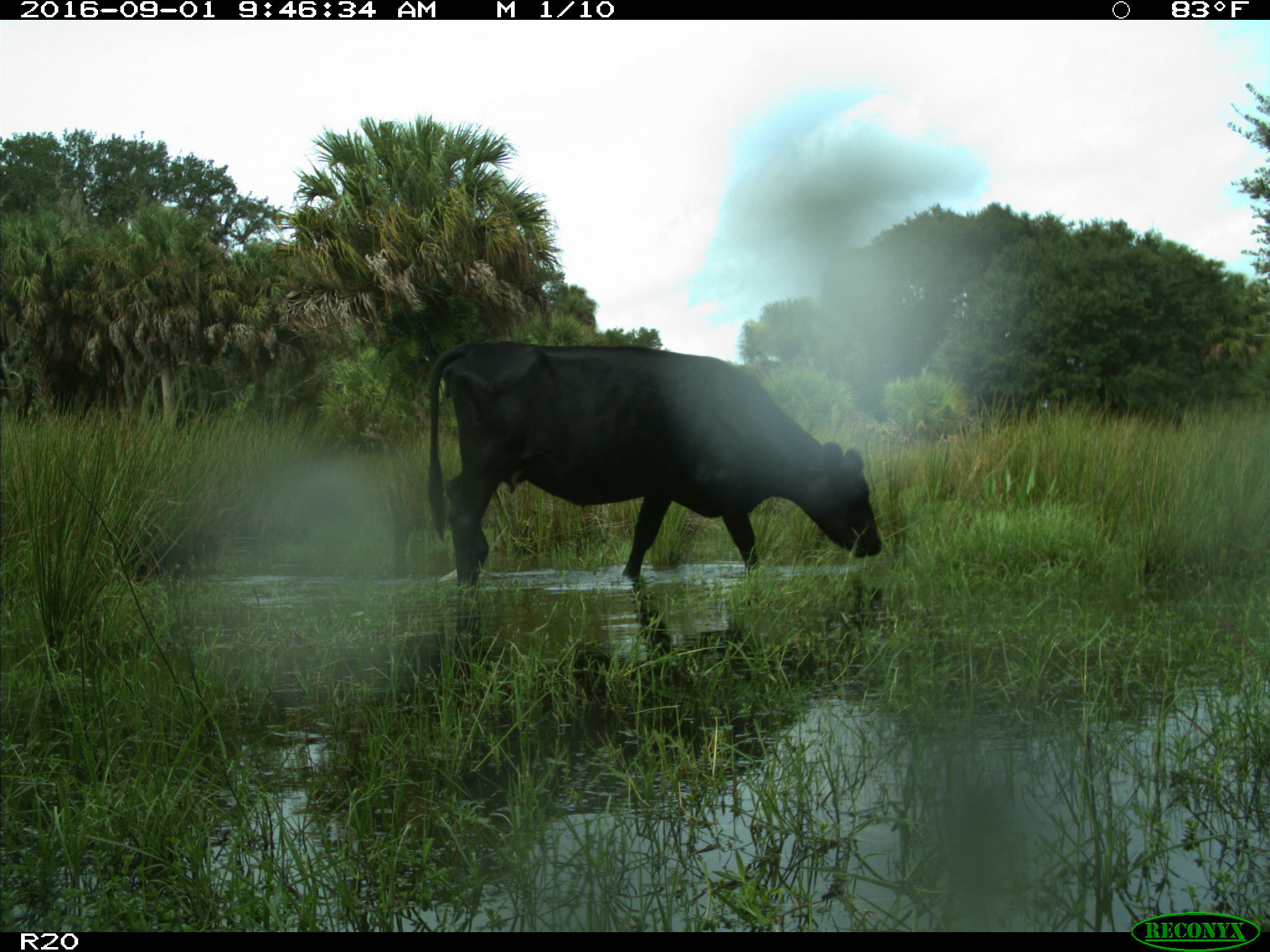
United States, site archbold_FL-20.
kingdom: Animalia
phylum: Chordata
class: Mammalia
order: Artiodactyla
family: Bovidae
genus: Bos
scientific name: Bos taurus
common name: domestic cow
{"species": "Bos taurus (domestic cow)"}